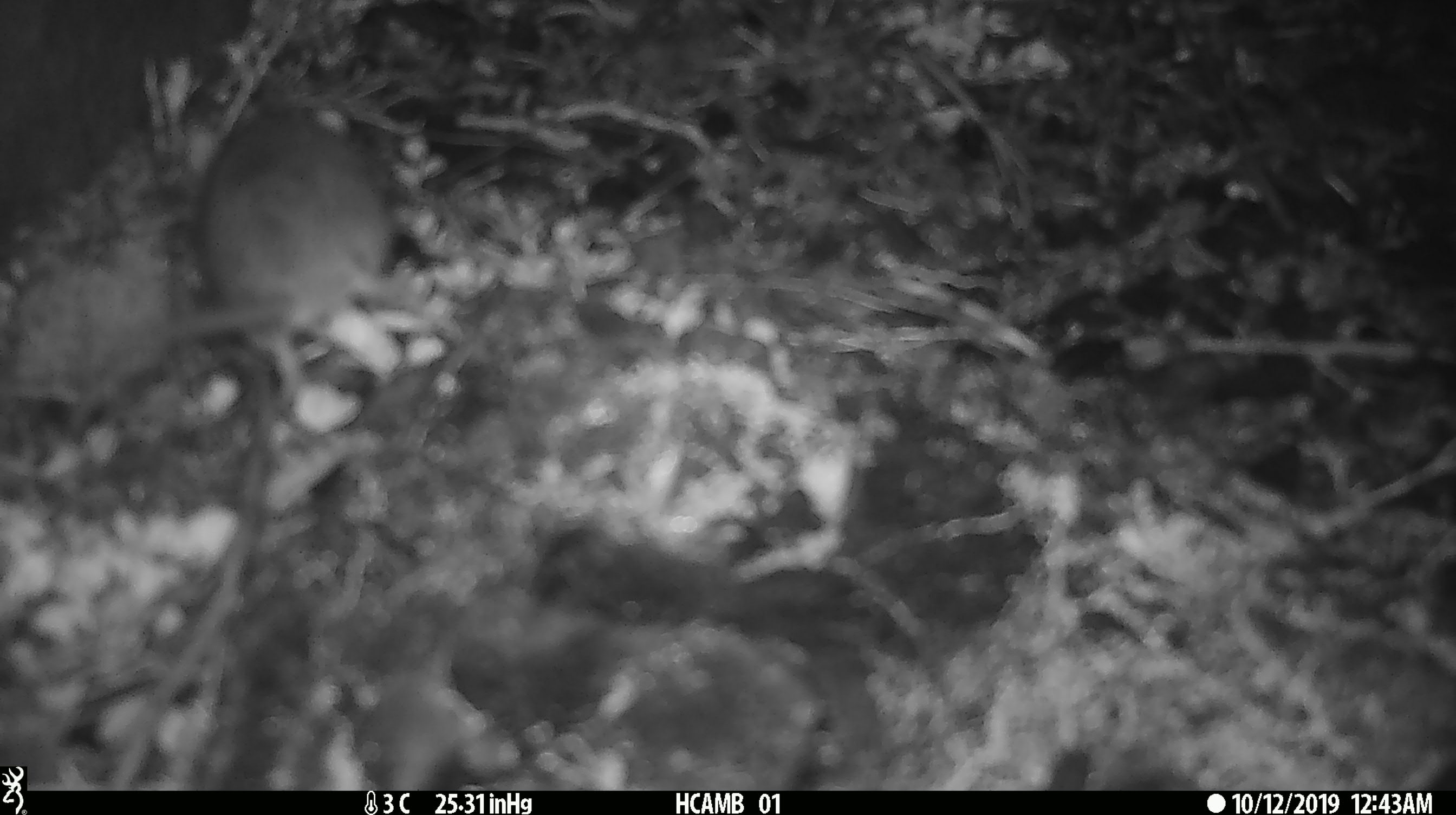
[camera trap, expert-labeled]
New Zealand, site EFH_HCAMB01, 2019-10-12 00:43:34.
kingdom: Animalia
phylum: Chordata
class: Mammalia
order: Rodentia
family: Muridae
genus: Mus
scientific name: Mus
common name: mouse